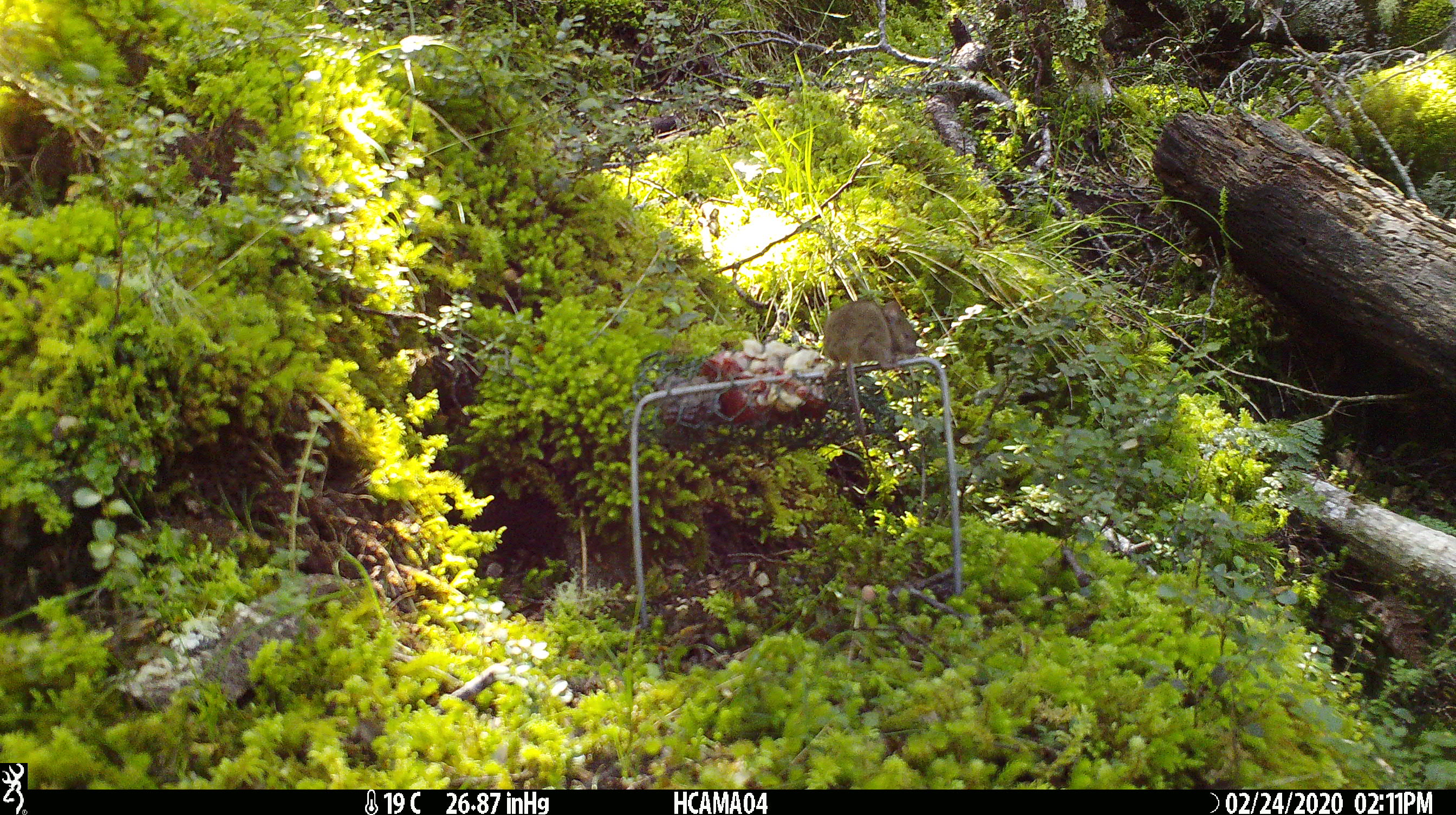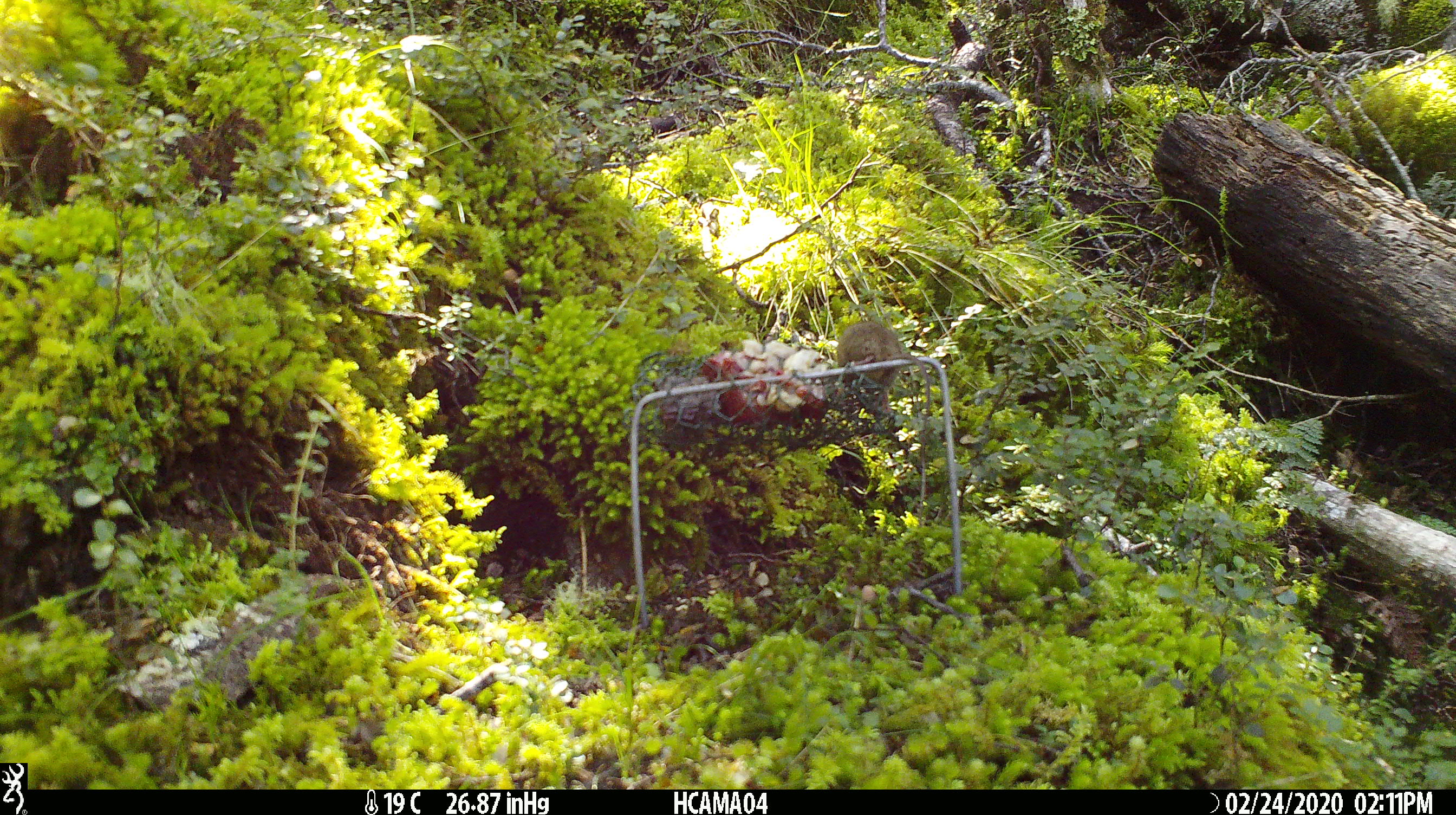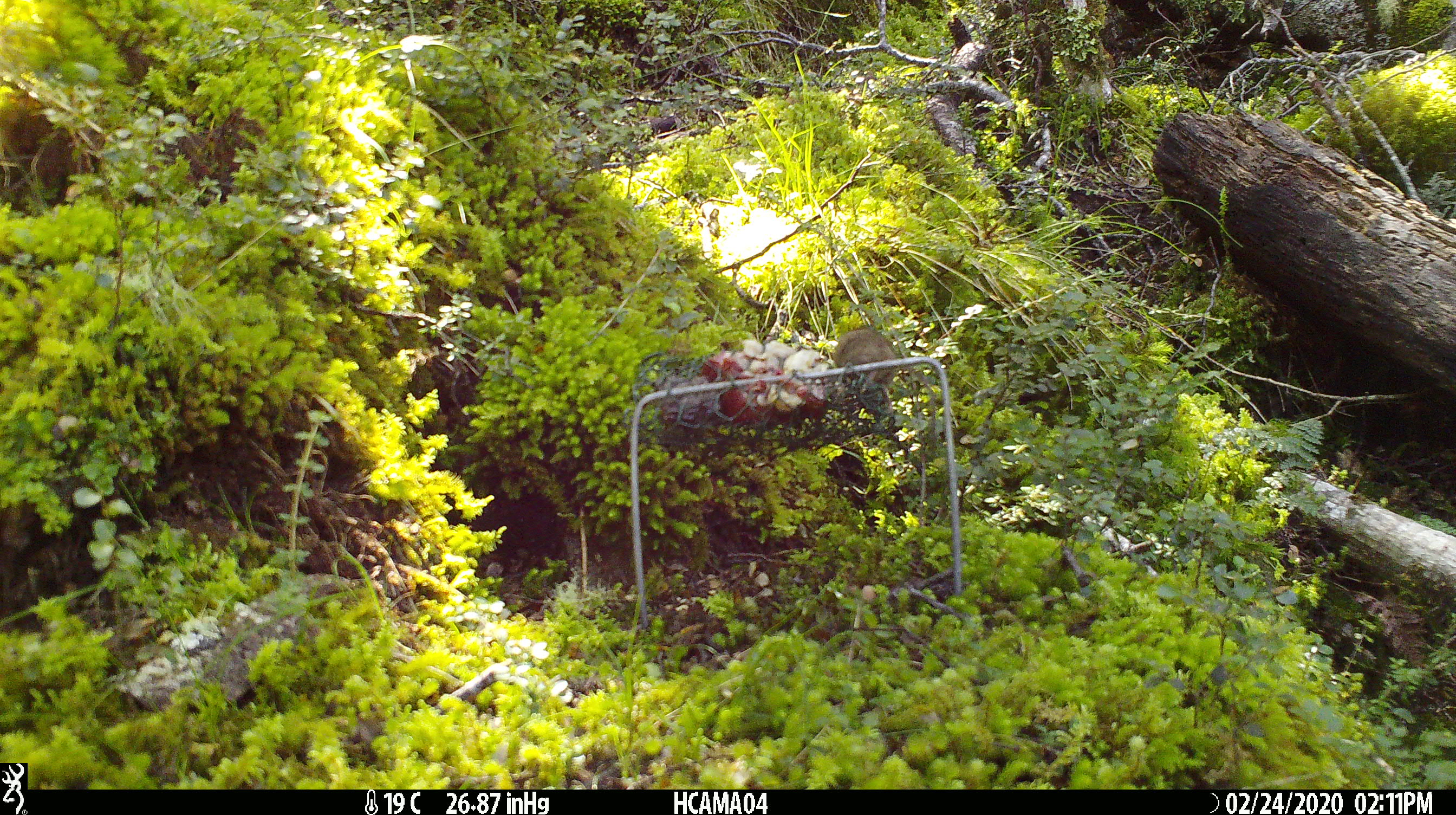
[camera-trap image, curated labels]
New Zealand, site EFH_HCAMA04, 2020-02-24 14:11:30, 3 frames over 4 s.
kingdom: Animalia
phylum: Chordata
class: Mammalia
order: Rodentia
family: Muridae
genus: Mus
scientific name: Mus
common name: mouse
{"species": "mouse (Mus)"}